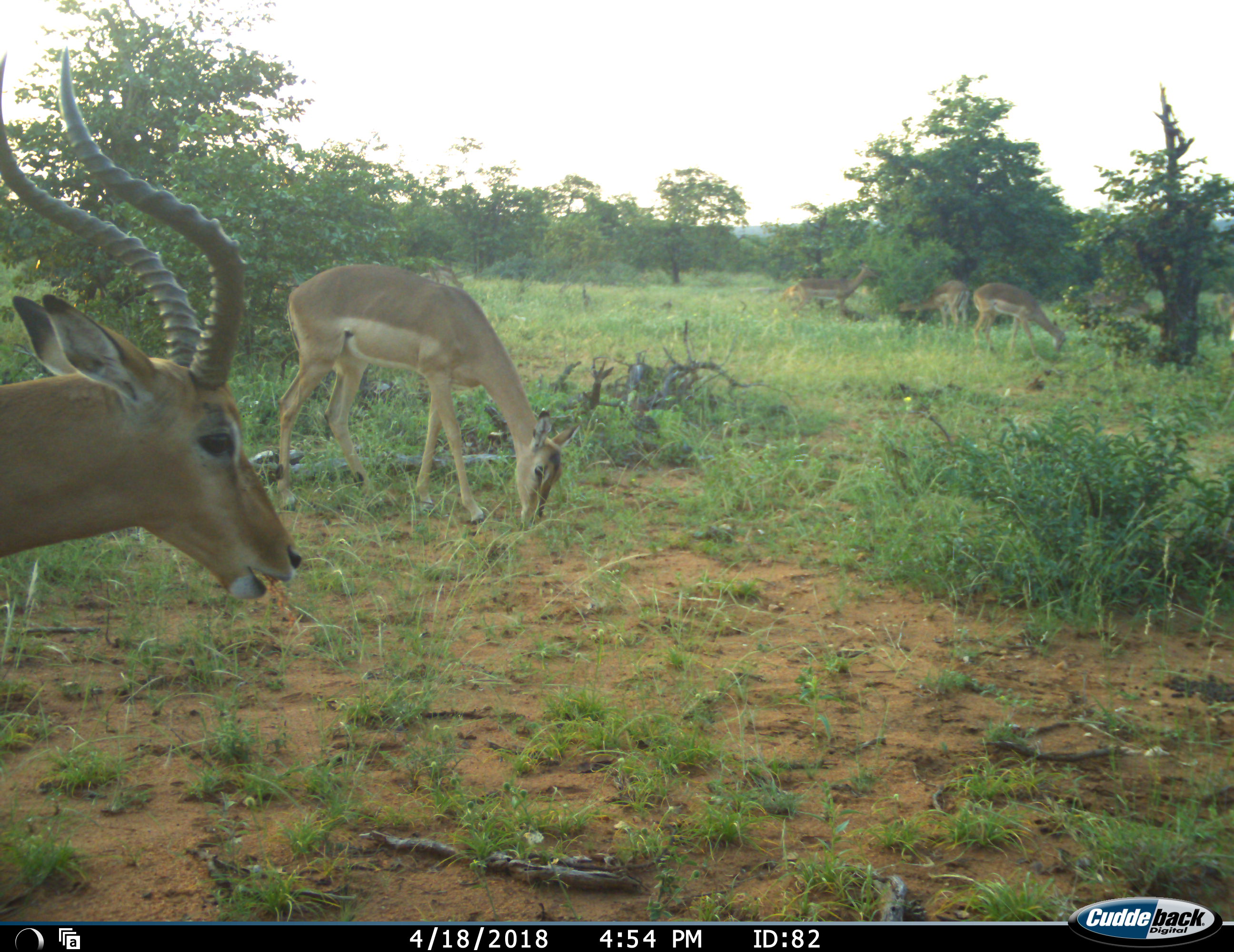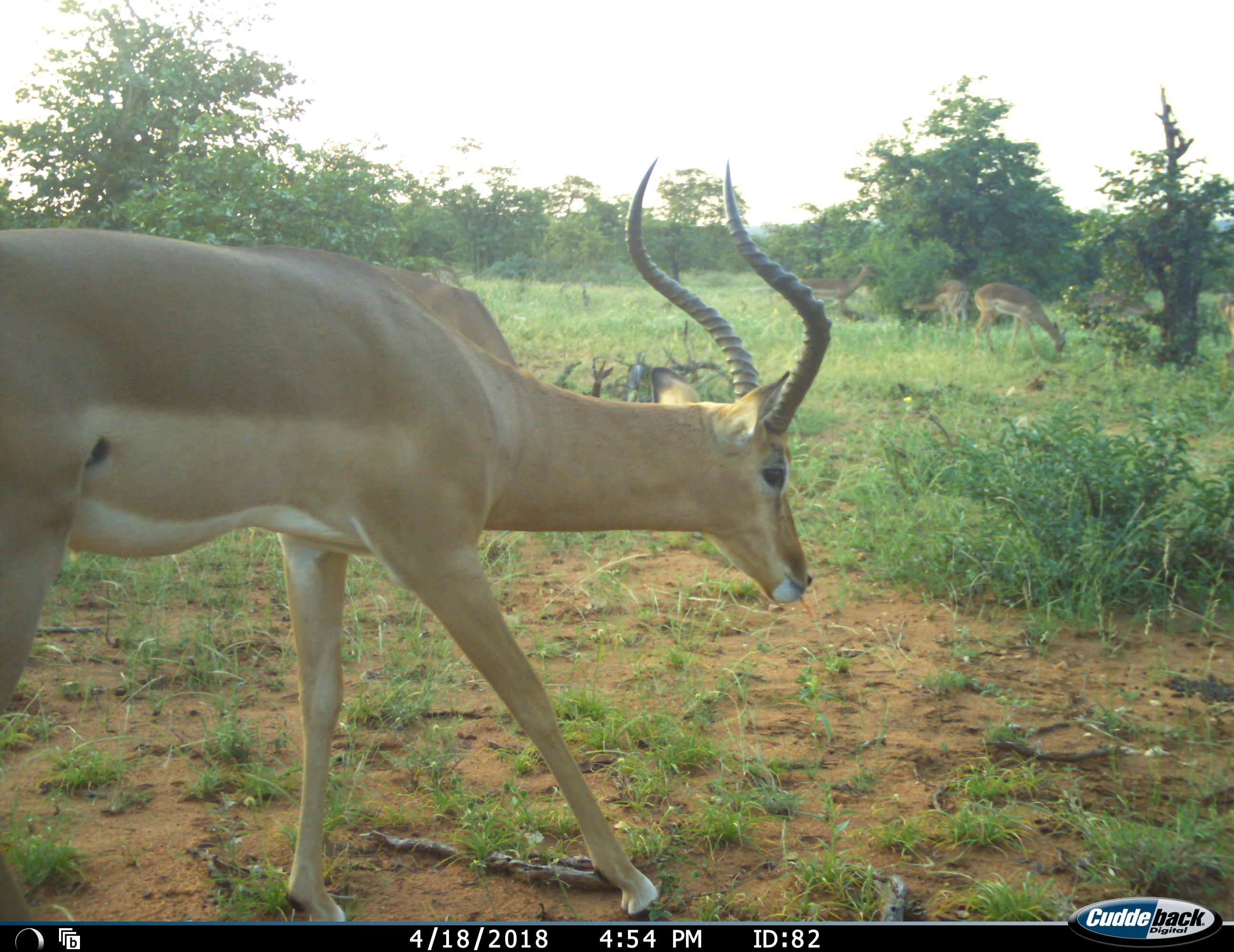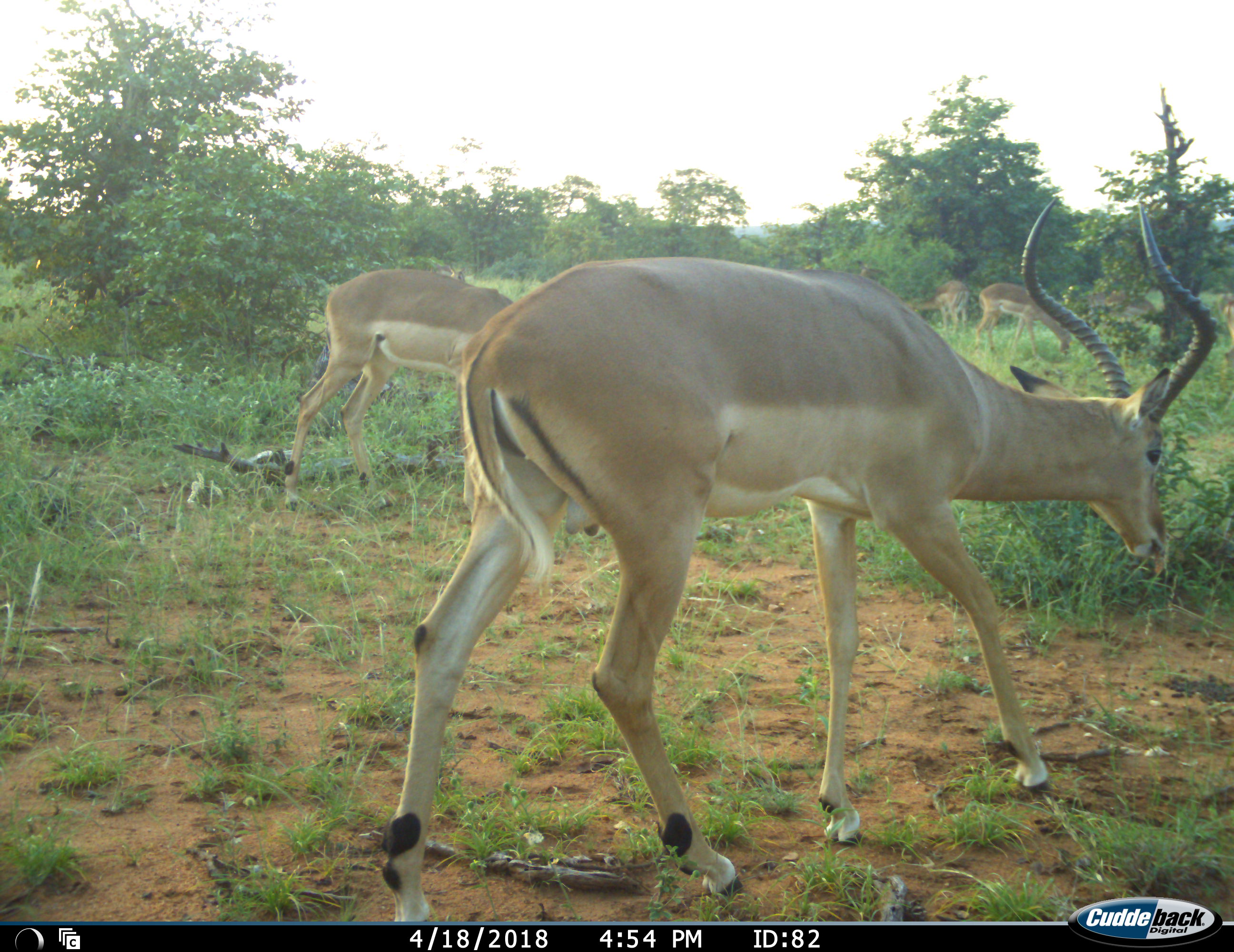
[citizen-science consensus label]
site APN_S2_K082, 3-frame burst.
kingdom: Animalia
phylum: Chordata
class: Mammalia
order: Artiodactyla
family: Bovidae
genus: Aepyceros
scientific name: Aepyceros melampus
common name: impala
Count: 8.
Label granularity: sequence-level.